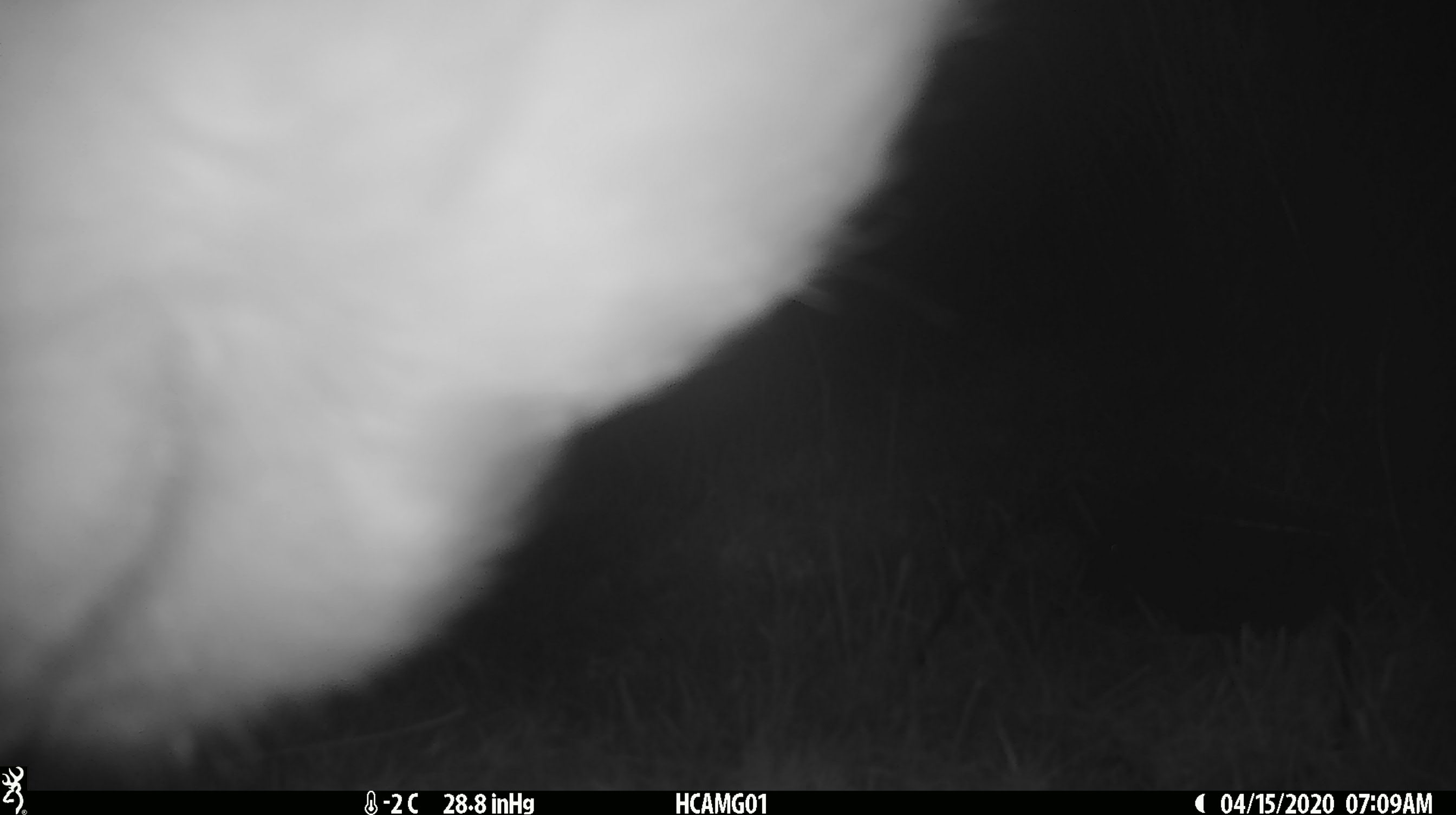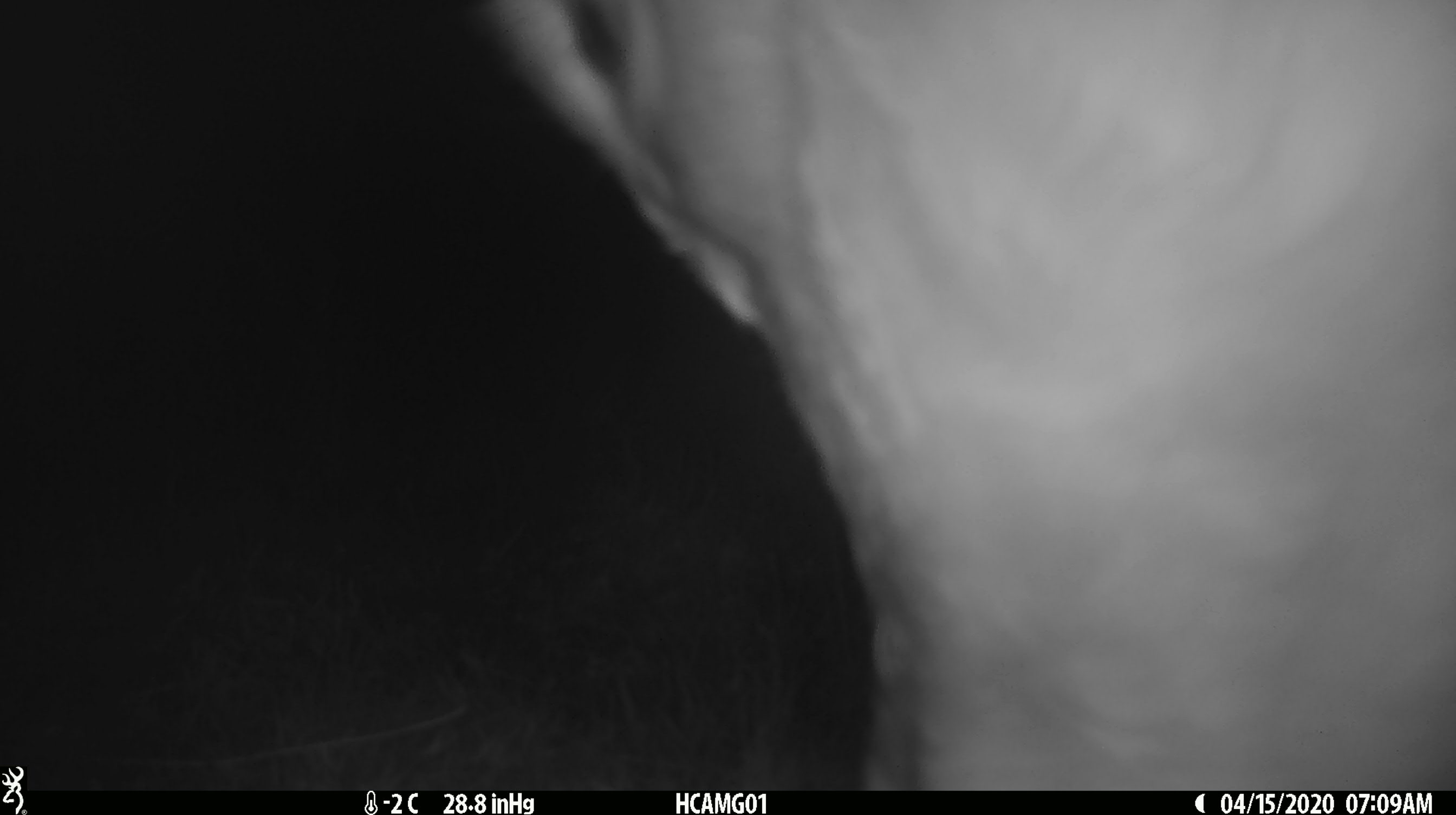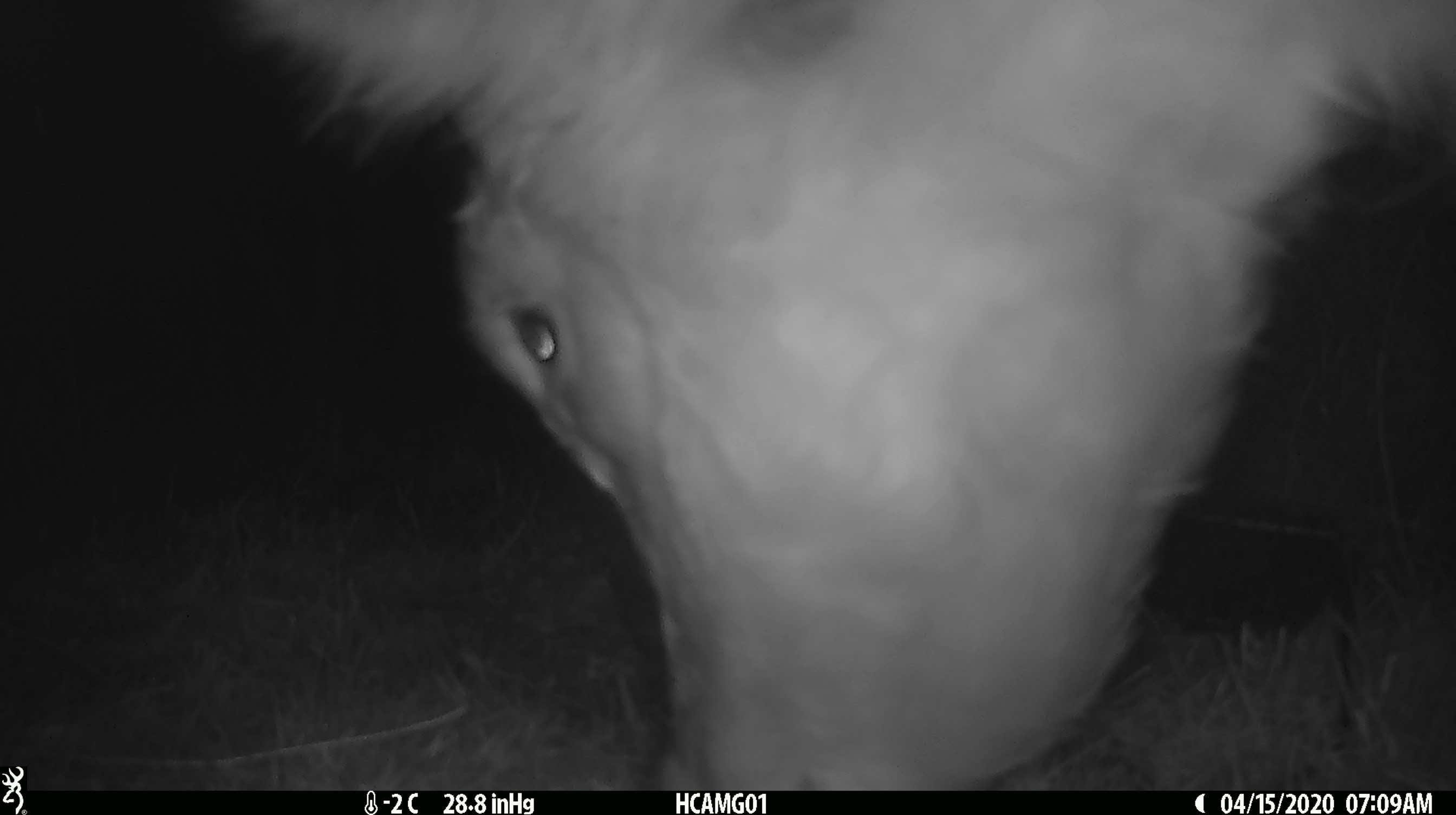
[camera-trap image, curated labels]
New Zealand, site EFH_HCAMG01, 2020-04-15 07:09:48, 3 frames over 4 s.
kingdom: Animalia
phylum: Chordata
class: Mammalia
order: Artiodactyla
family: Bovidae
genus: Bos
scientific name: Bos taurus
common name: domestic cow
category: cow